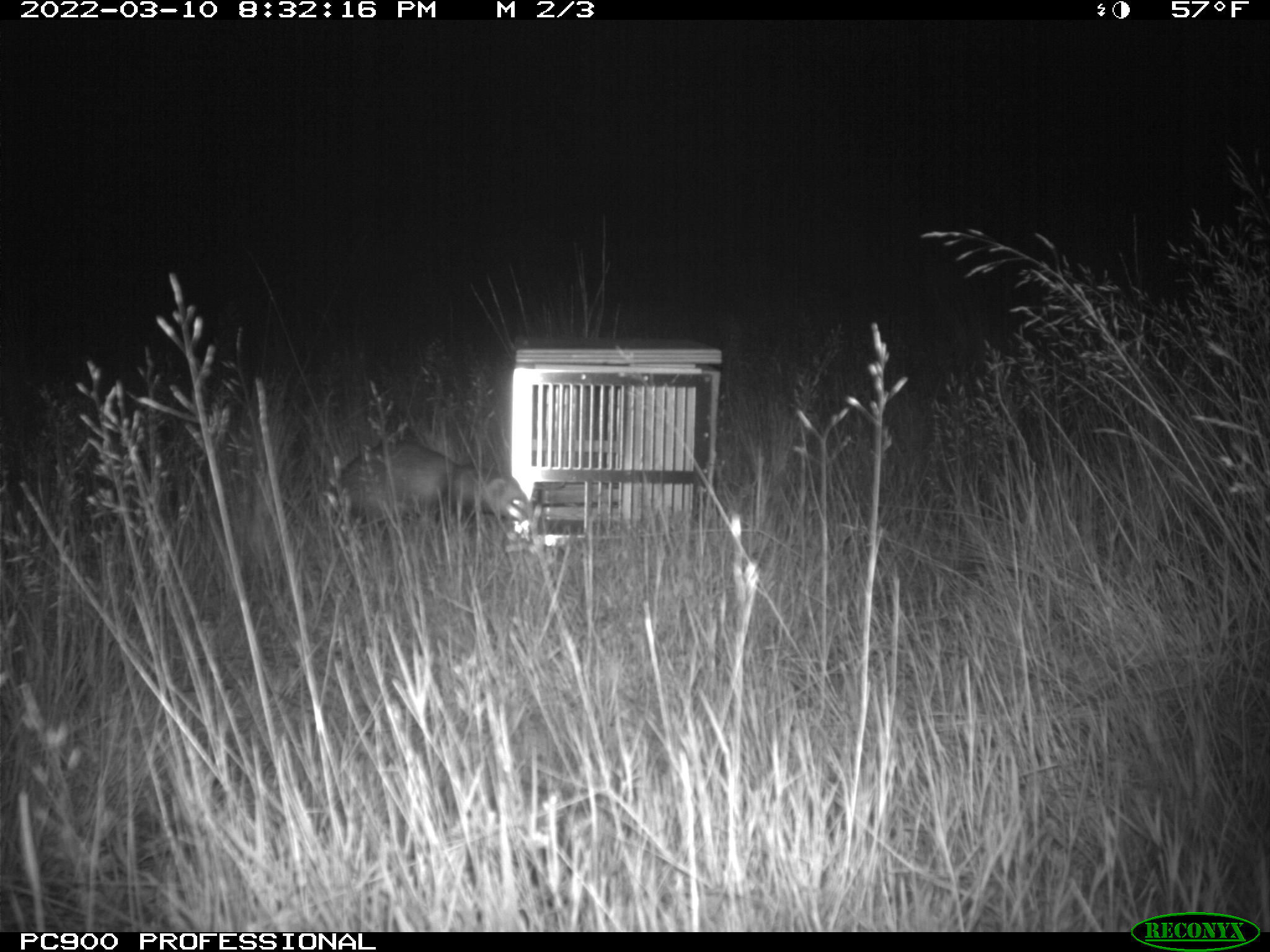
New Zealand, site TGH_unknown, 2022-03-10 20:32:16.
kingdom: Animalia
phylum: Chordata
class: Mammalia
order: Carnivora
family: Mustelidae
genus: Mustela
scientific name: Mustela furo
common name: ferret